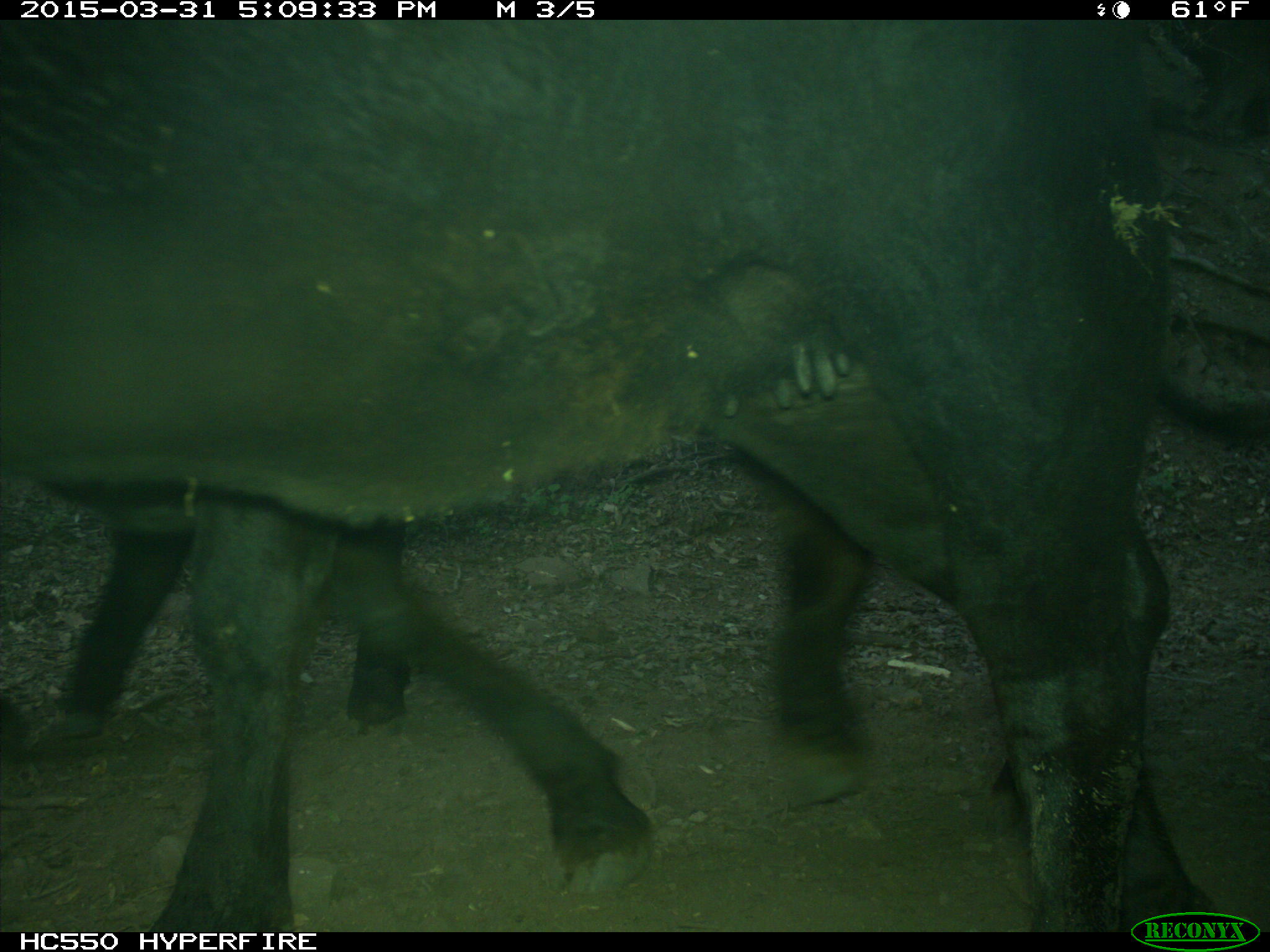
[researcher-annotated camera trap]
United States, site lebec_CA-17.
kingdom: Animalia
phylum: Chordata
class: Mammalia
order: Artiodactyla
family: Bovidae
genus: Bos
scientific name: Bos taurus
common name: domestic cow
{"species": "Bos taurus (domestic cow)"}